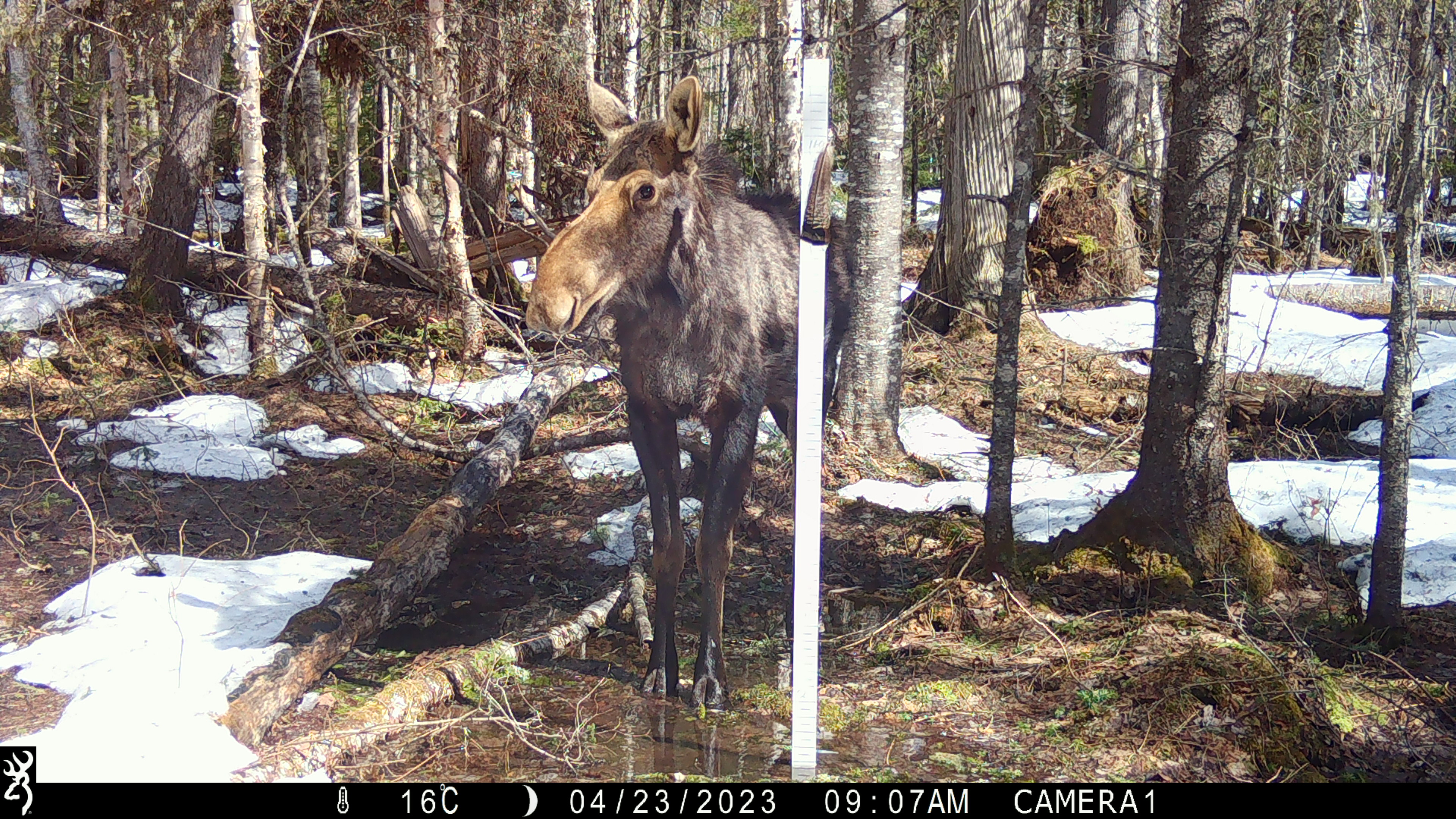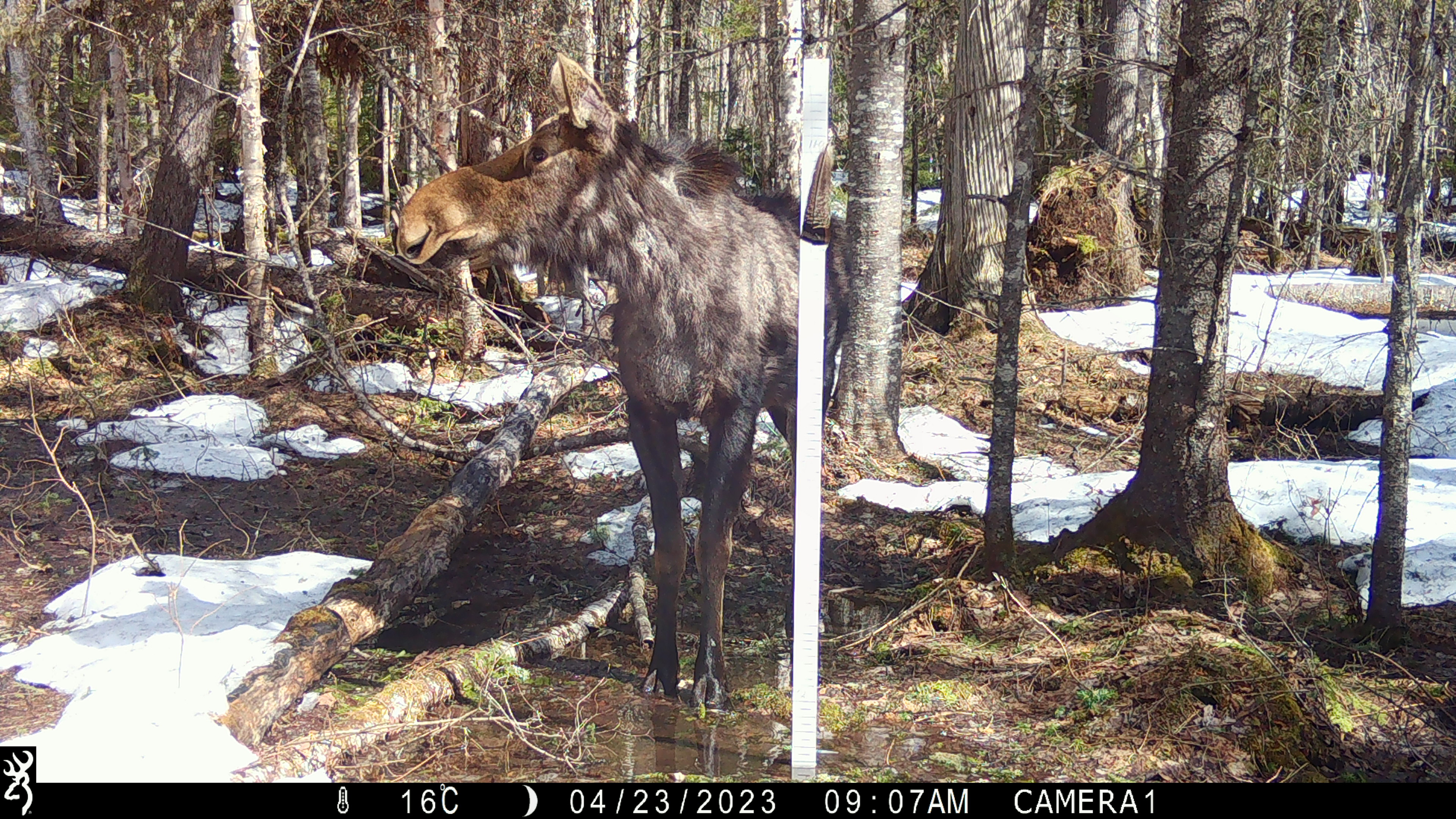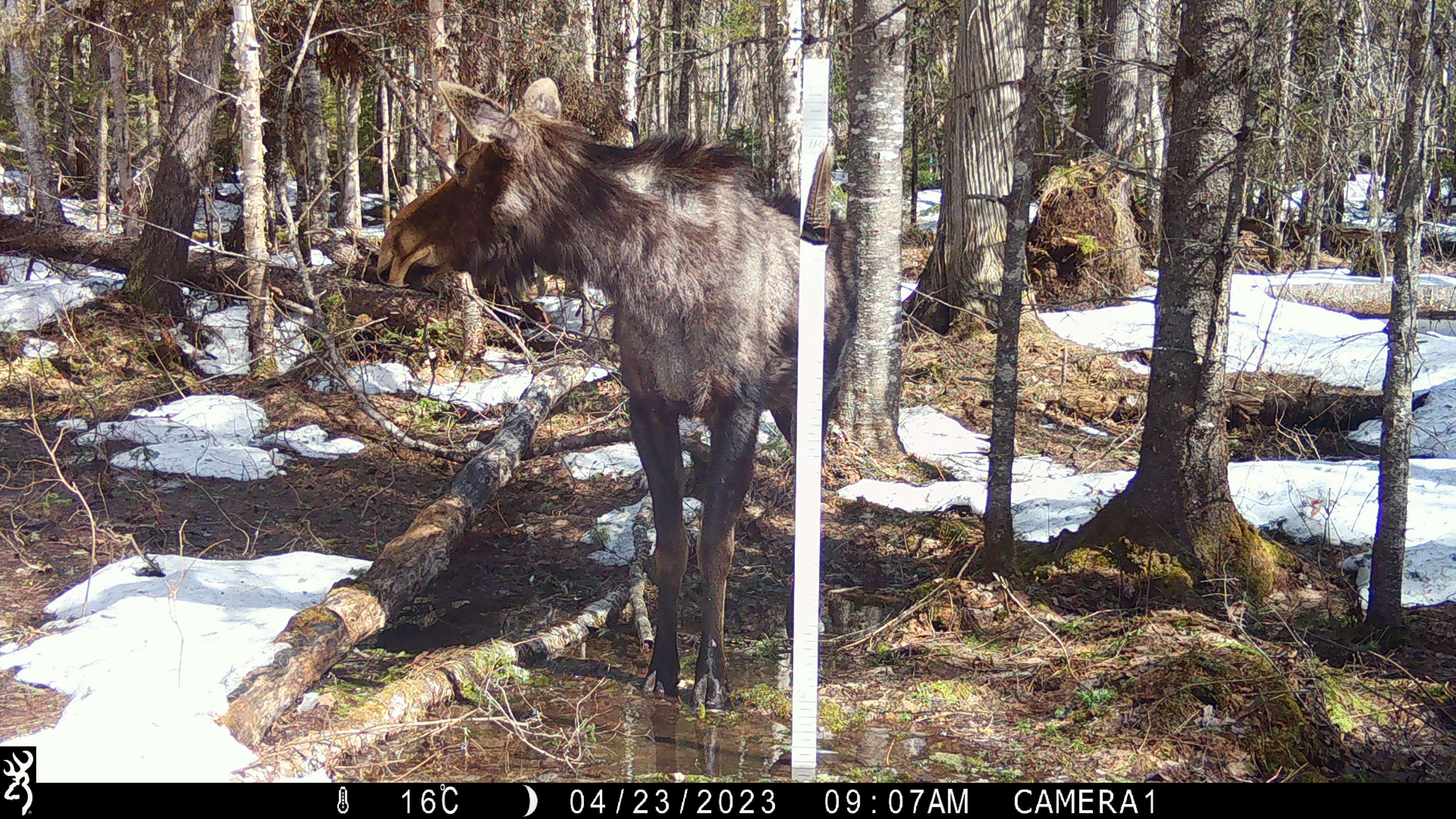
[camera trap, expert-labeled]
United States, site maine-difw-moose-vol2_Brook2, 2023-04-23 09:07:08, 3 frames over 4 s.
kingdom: Animalia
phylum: Chordata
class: Mammalia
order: Artiodactyla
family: Cervidae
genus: Alces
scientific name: Alces alces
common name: moose